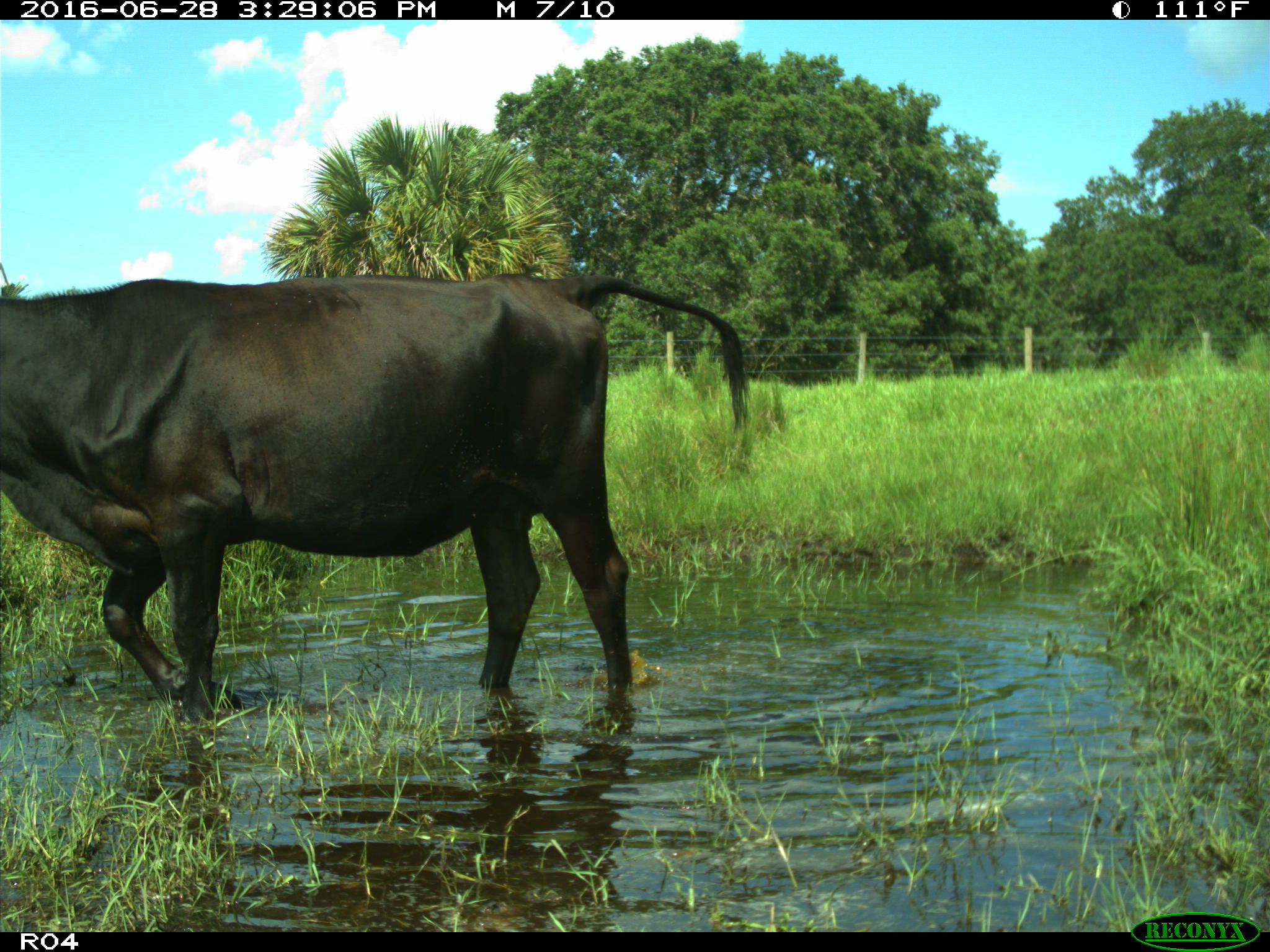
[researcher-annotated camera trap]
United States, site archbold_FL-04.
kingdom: Animalia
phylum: Chordata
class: Mammalia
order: Artiodactyla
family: Bovidae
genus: Bos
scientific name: Bos taurus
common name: domestic cow